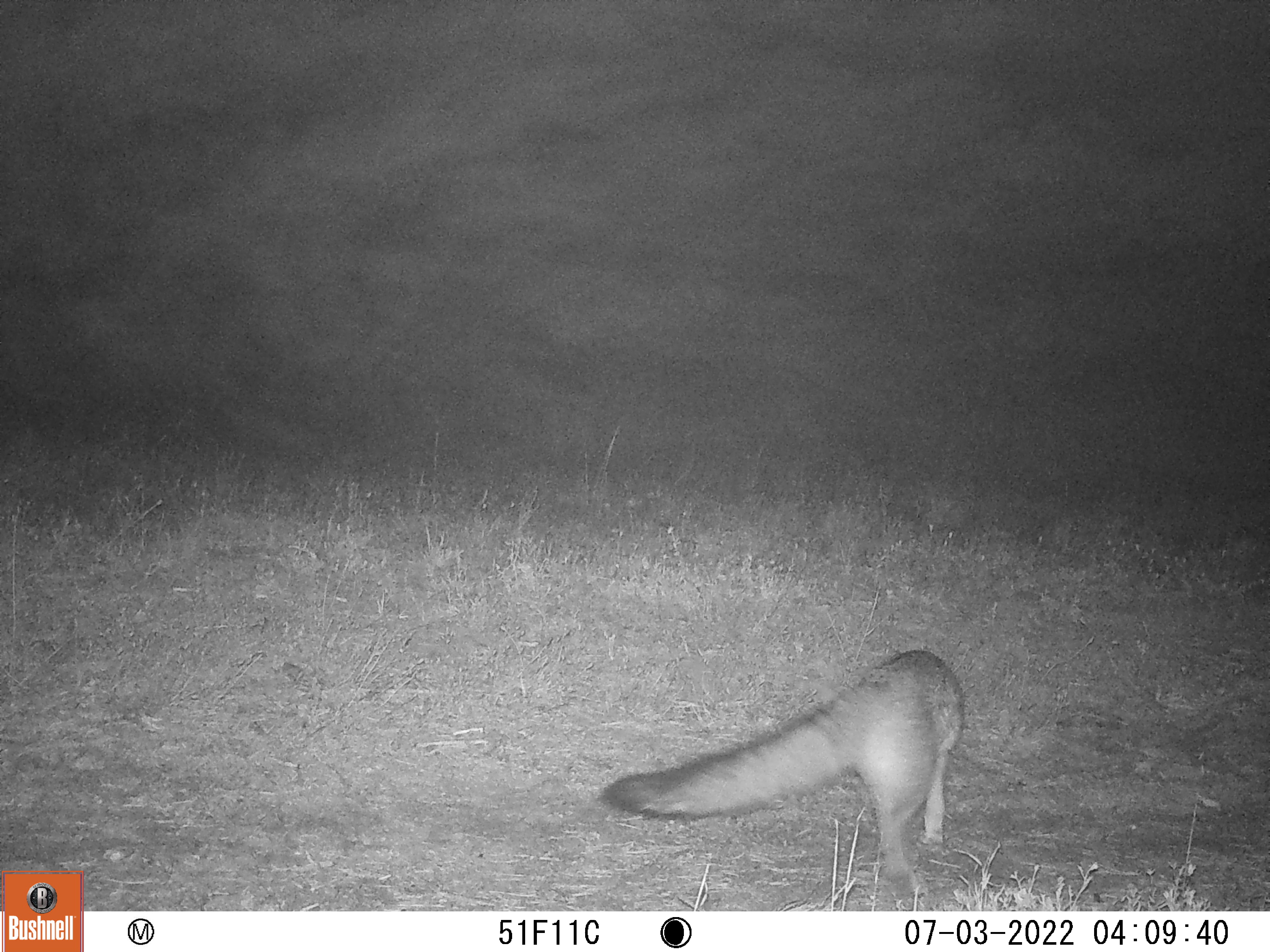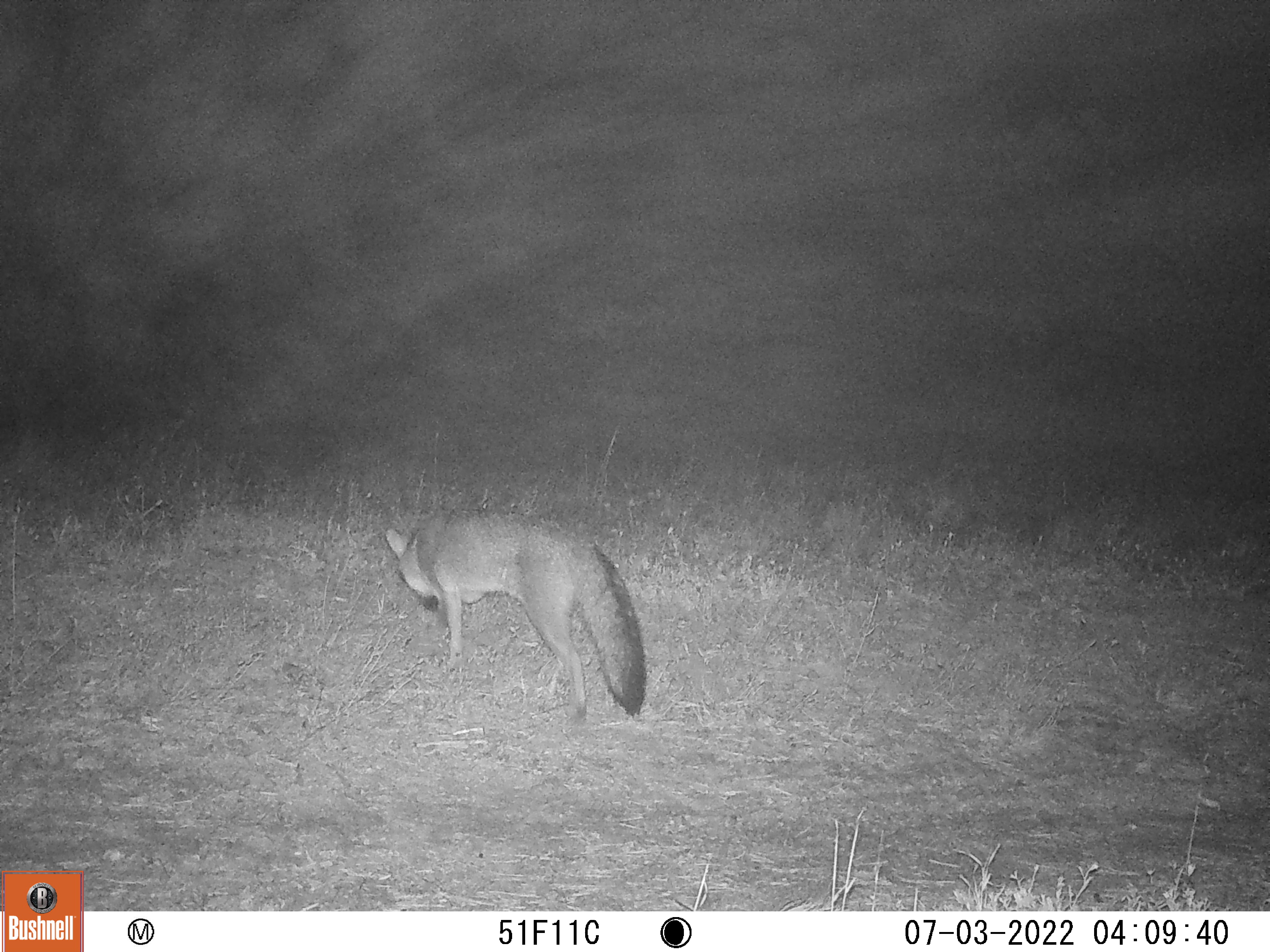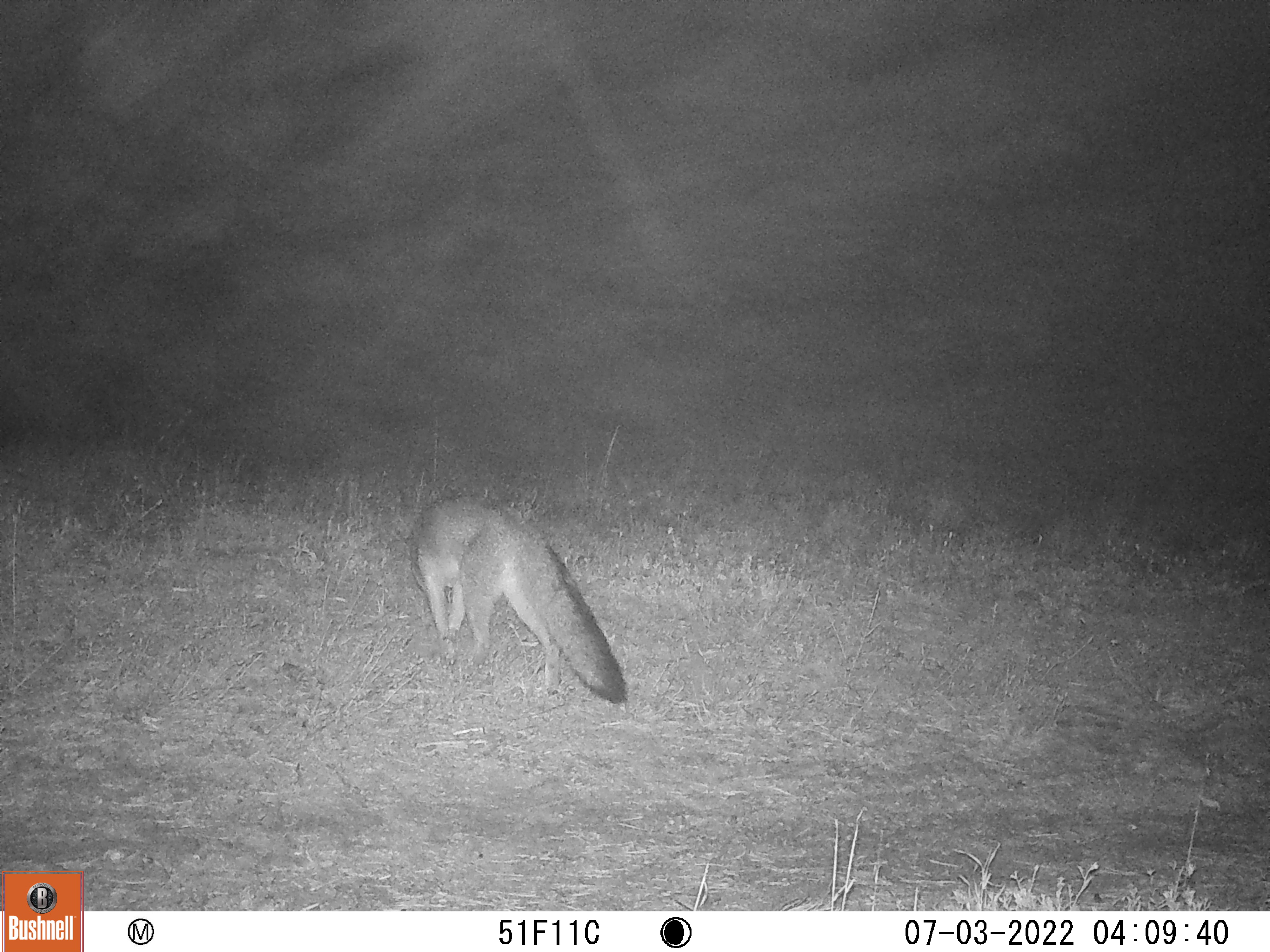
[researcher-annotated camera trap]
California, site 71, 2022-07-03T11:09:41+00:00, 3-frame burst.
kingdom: Animalia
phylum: Chordata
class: Mammalia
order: Carnivora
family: Canidae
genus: Urocyon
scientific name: Urocyon cinereoargenteus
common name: gray fox